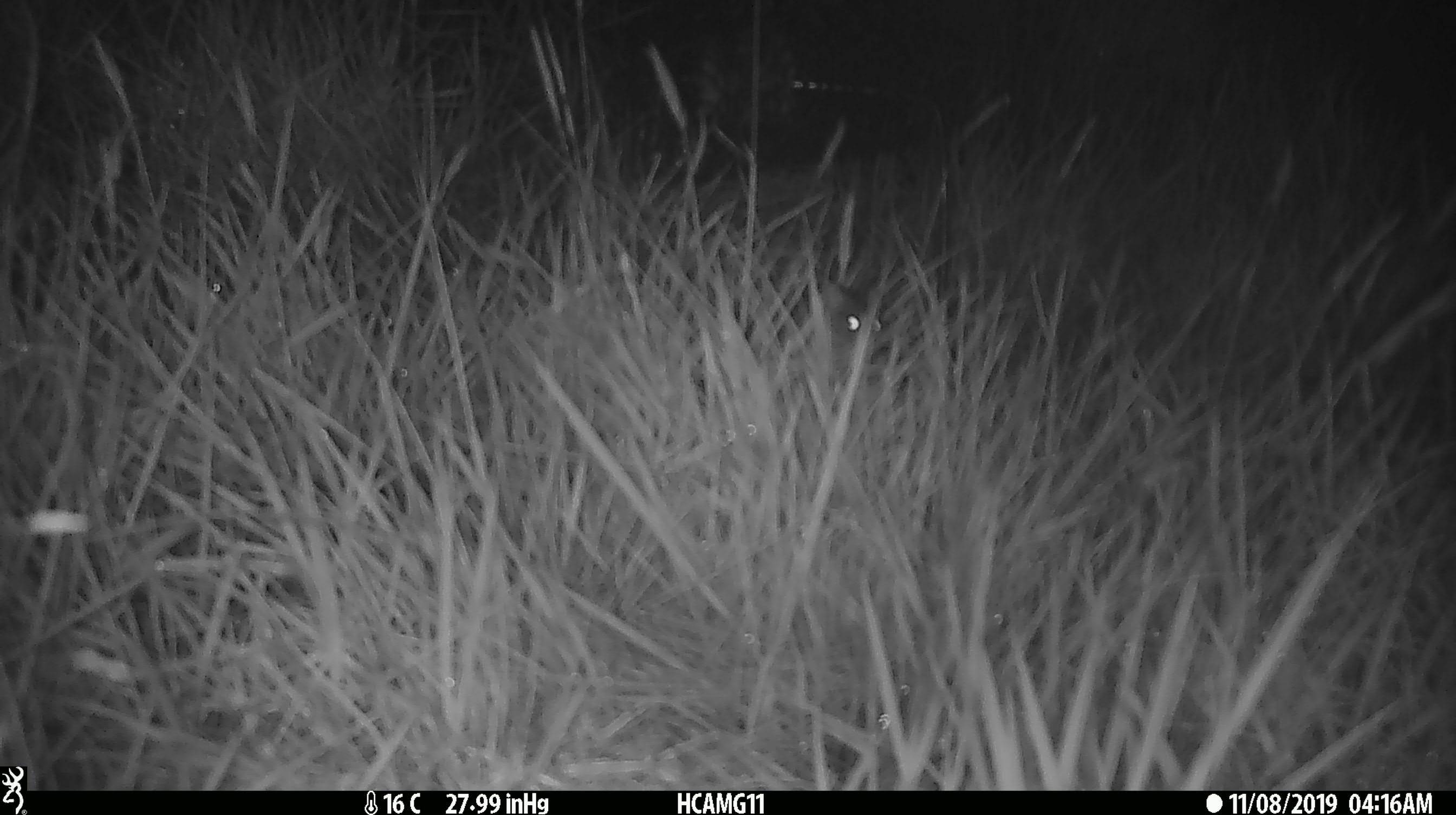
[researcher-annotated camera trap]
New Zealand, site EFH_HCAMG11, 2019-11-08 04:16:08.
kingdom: Animalia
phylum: Chordata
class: Mammalia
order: Rodentia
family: Muridae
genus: Mus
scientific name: Mus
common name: mouse